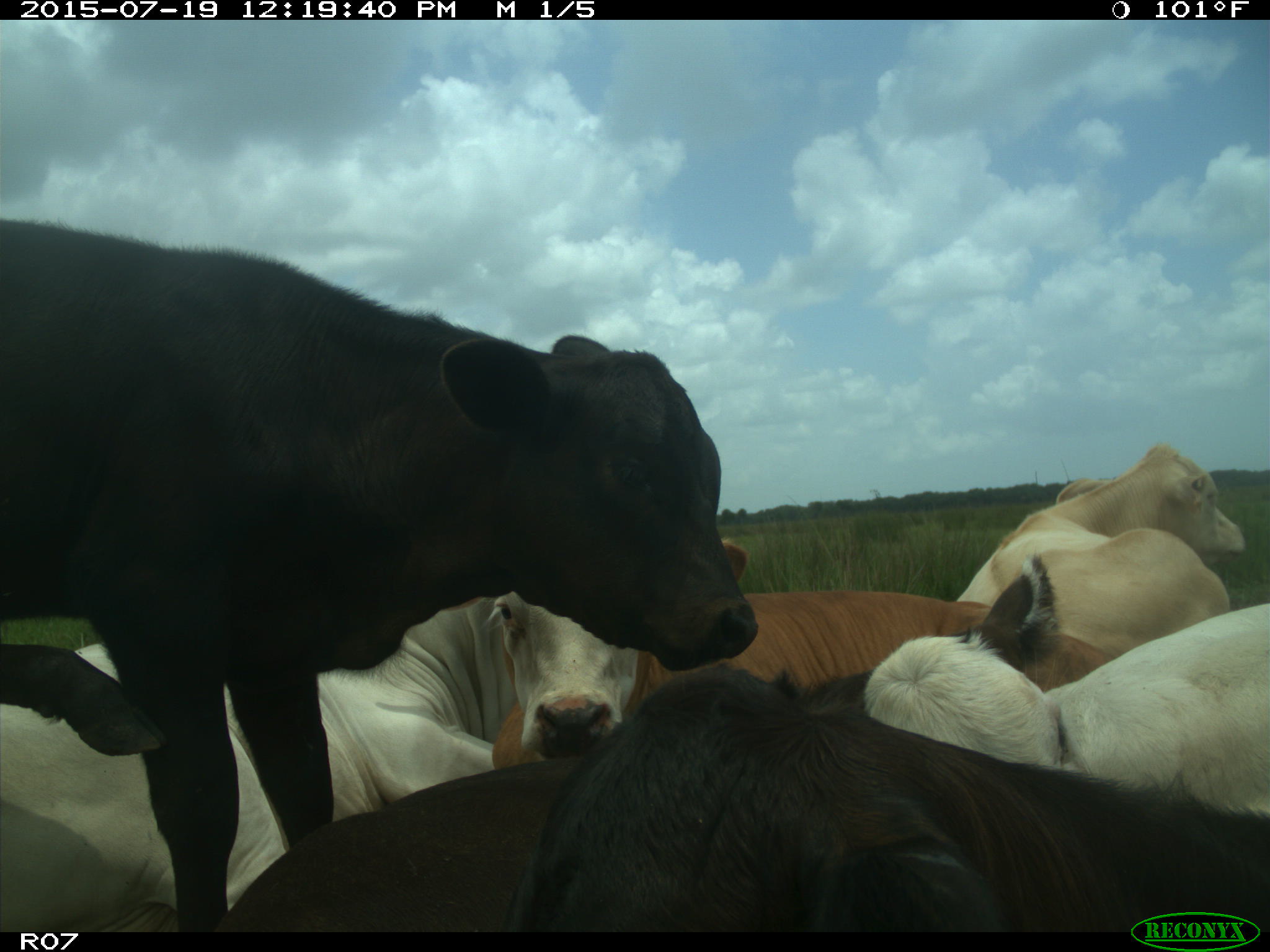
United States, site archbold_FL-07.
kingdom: Animalia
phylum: Chordata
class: Mammalia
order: Artiodactyla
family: Bovidae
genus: Bos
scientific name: Bos taurus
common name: domestic cow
Bos taurus (domestic cow).